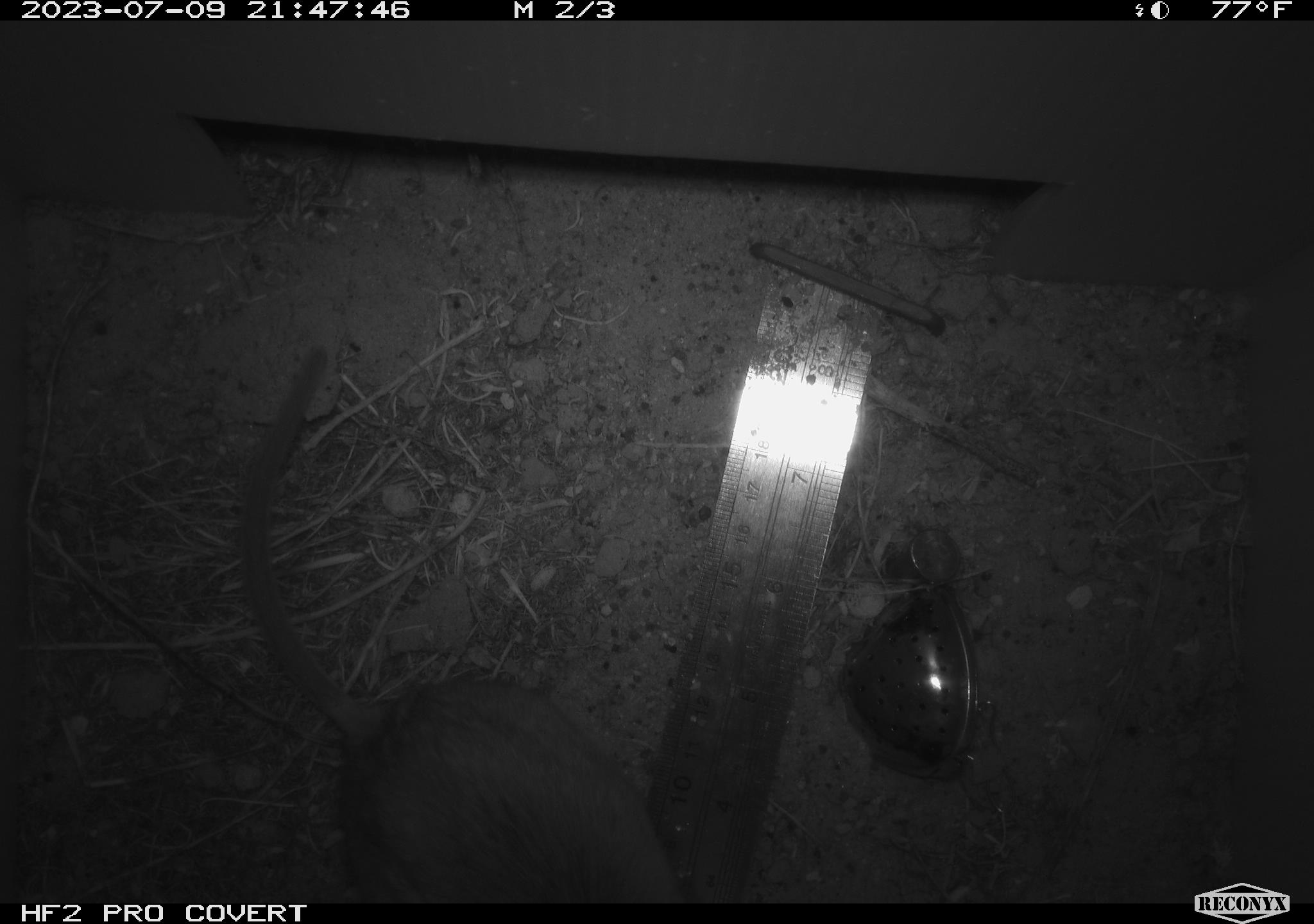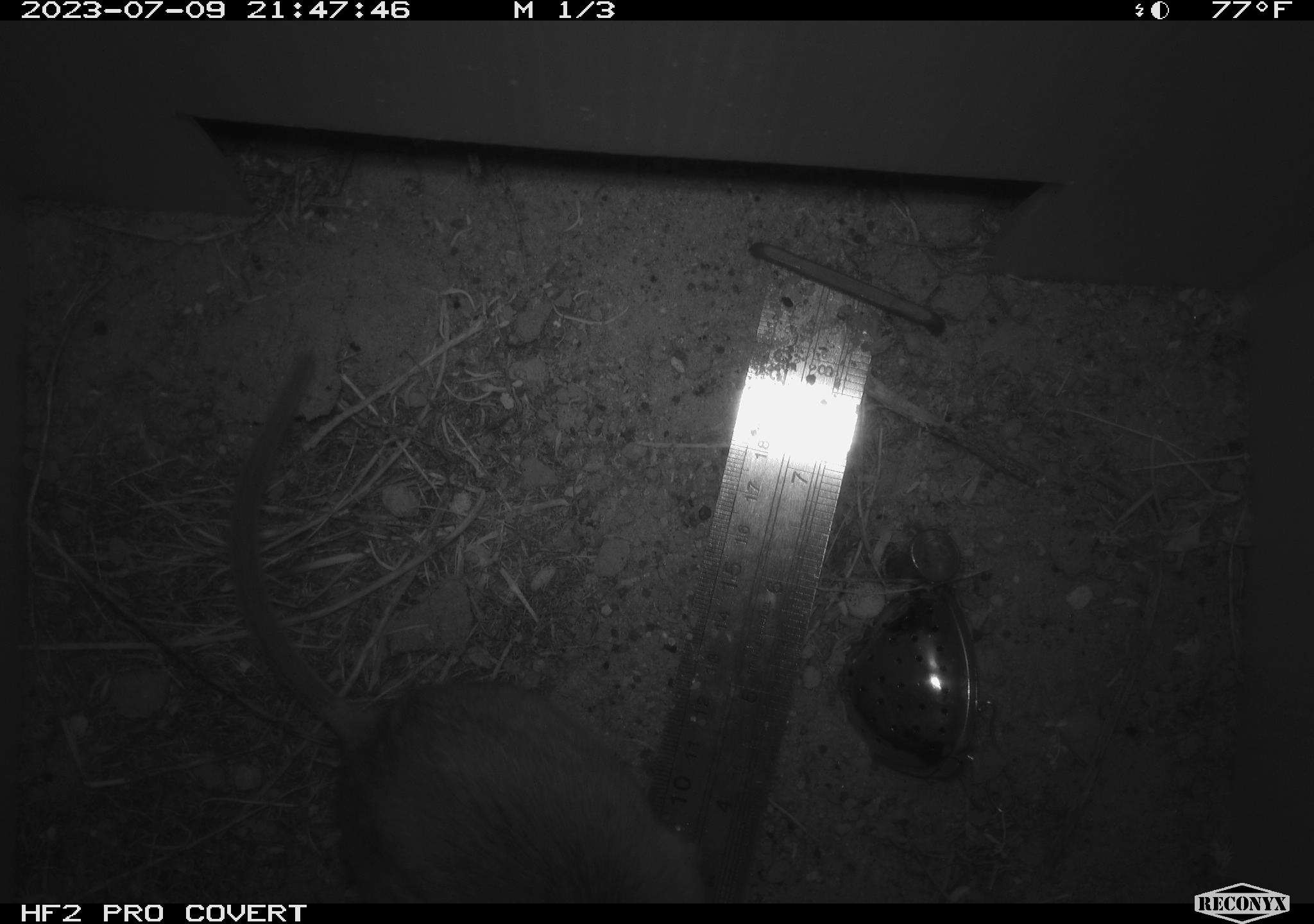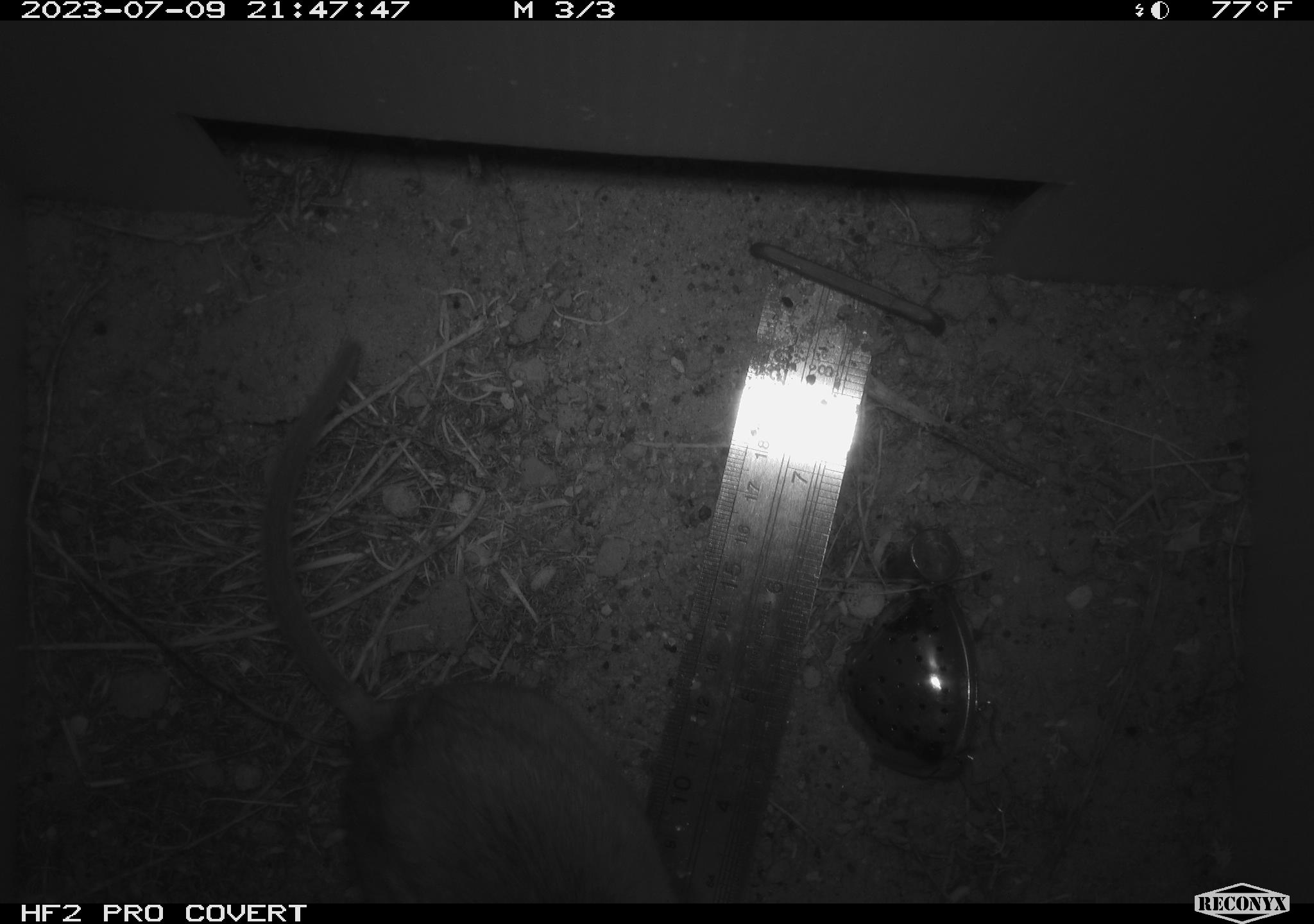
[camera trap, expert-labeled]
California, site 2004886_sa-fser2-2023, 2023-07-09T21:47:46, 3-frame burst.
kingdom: Animalia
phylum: Chordata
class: Mammalia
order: Rodentia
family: Cricetidae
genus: Neotoma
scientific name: Neotoma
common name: pack rat or woodrat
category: neotoma species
Neotoma species (pack rat or woodrat) (Neotoma).